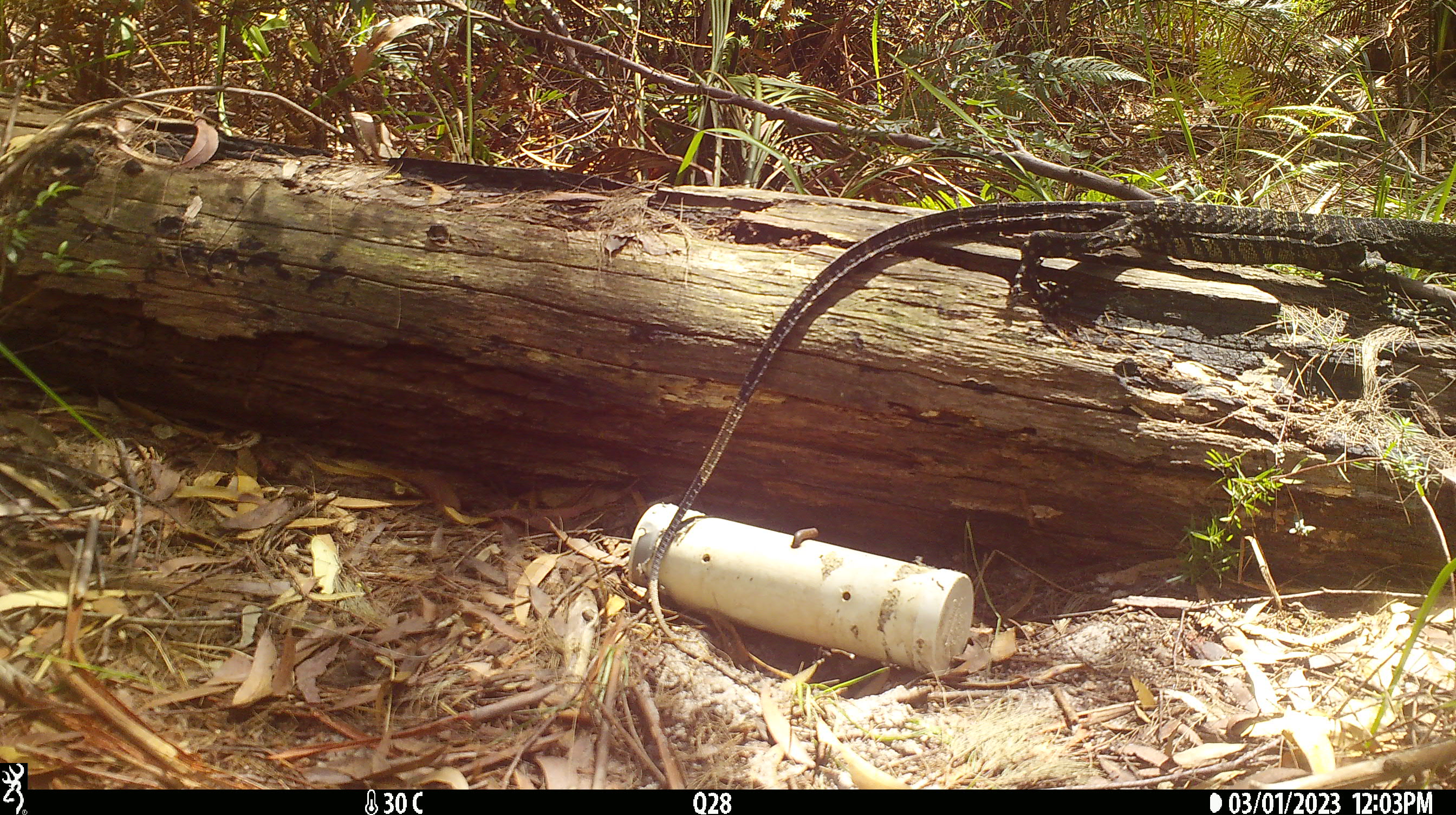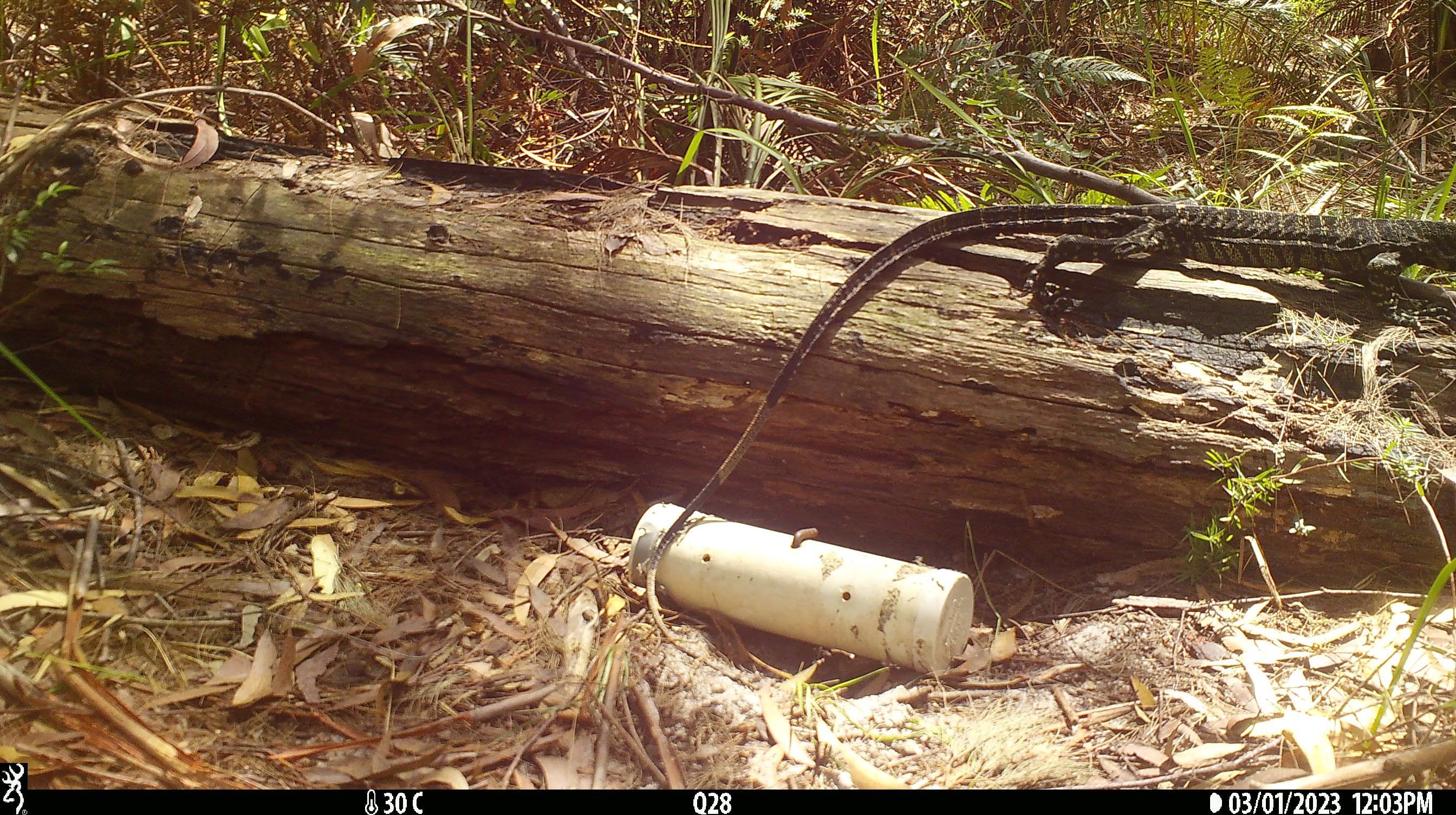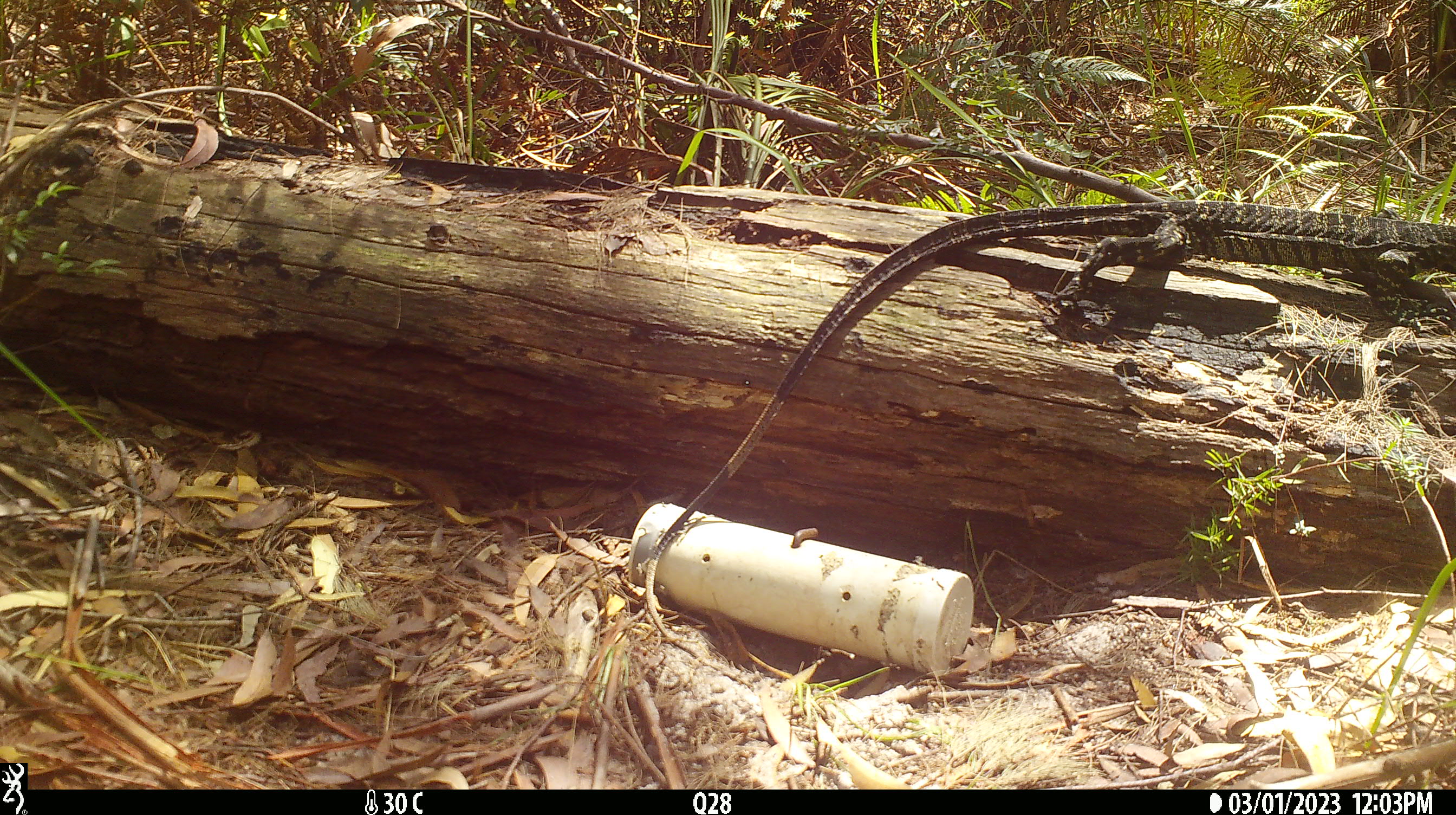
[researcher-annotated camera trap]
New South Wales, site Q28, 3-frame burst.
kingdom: Animalia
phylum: Chordata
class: Reptilia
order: Squamata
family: Varanidae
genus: Varanus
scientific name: Varanus varius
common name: lace monitor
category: goanna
Goanna (lace monitor) (Varanus varius).